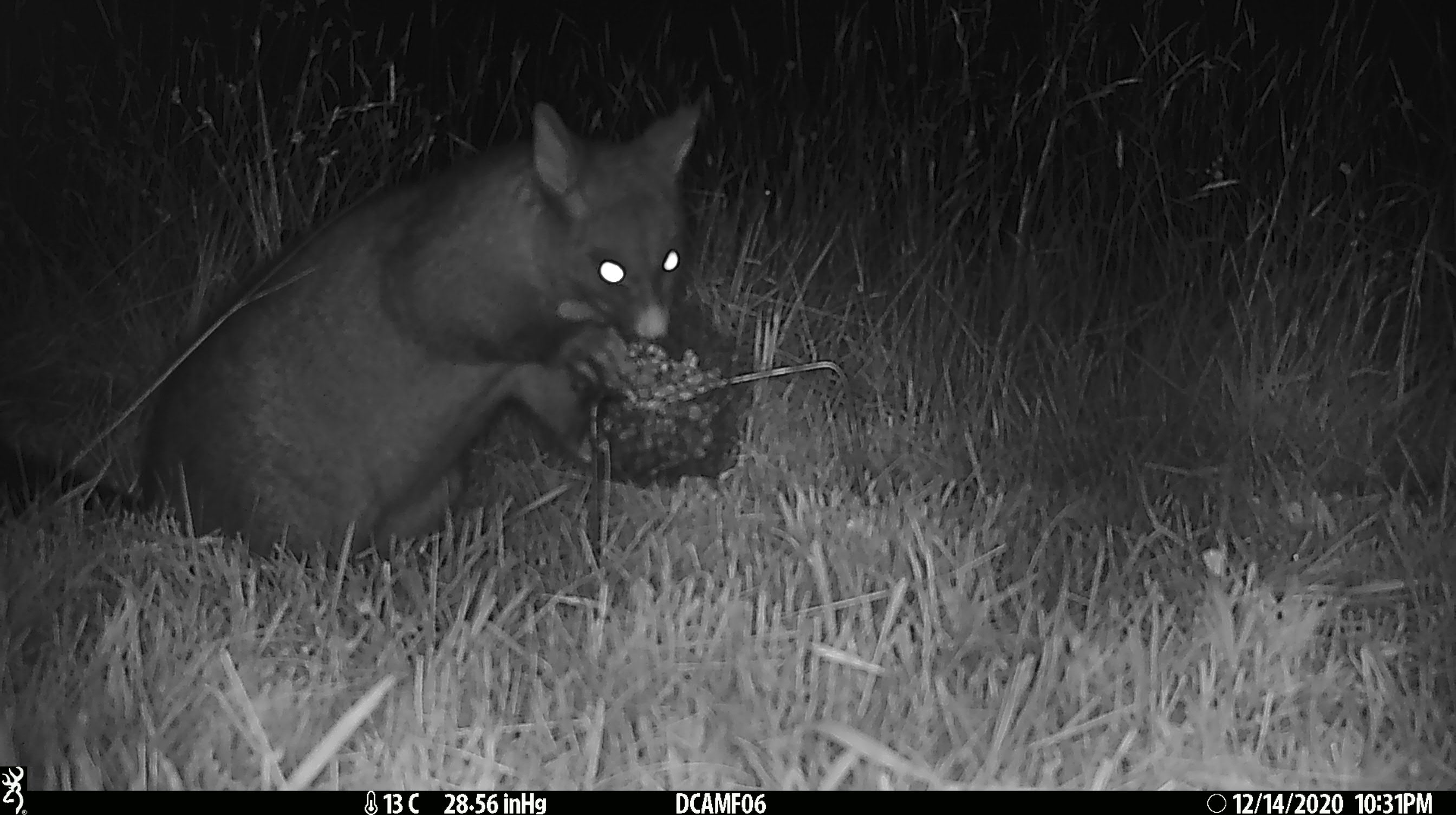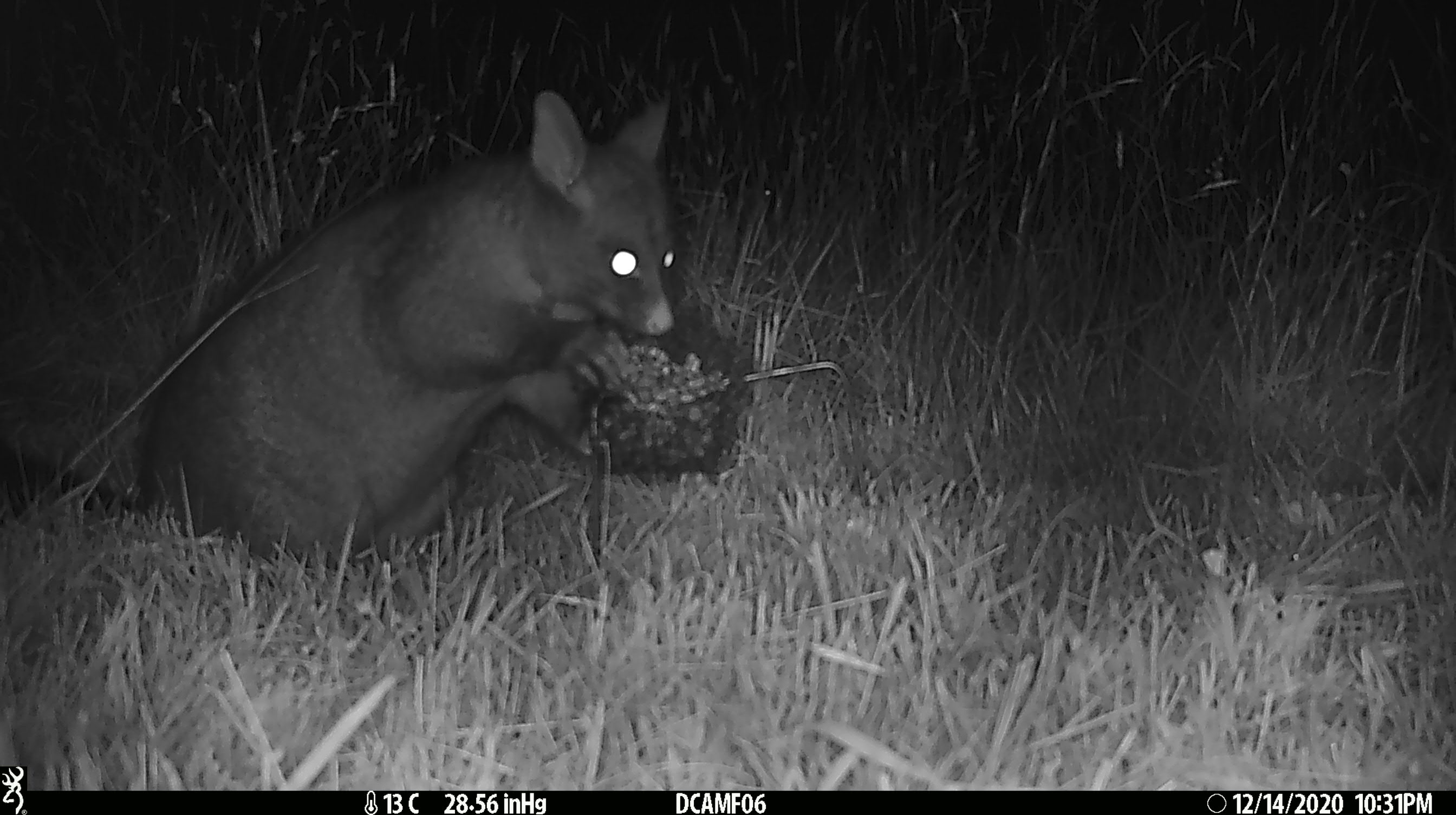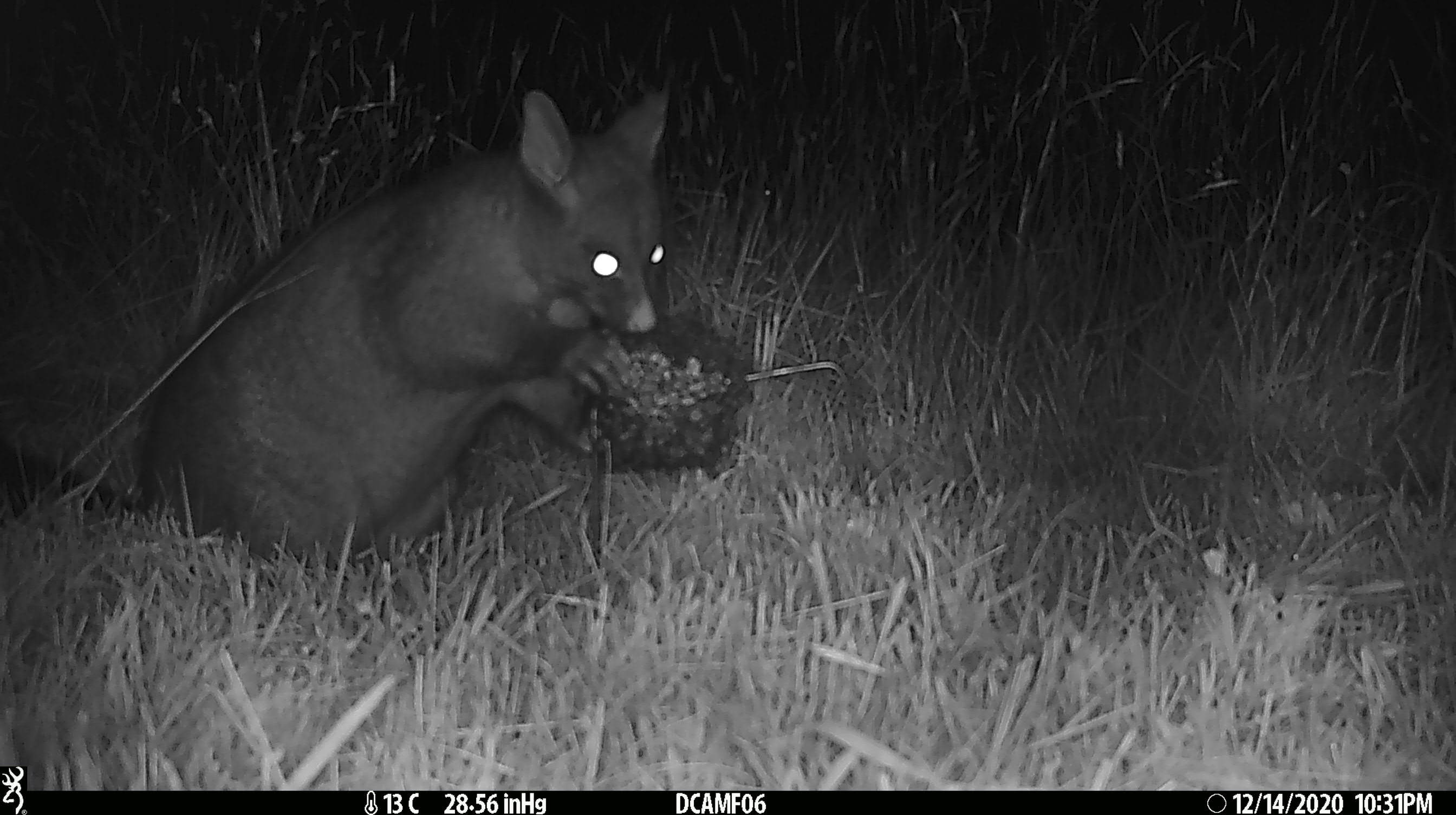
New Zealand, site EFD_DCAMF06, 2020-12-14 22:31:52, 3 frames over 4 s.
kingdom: Animalia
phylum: Chordata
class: Mammalia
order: Diprotodontia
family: Phalangeridae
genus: Trichosurus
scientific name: Trichosurus vulpecula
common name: common brushtail possum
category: possum